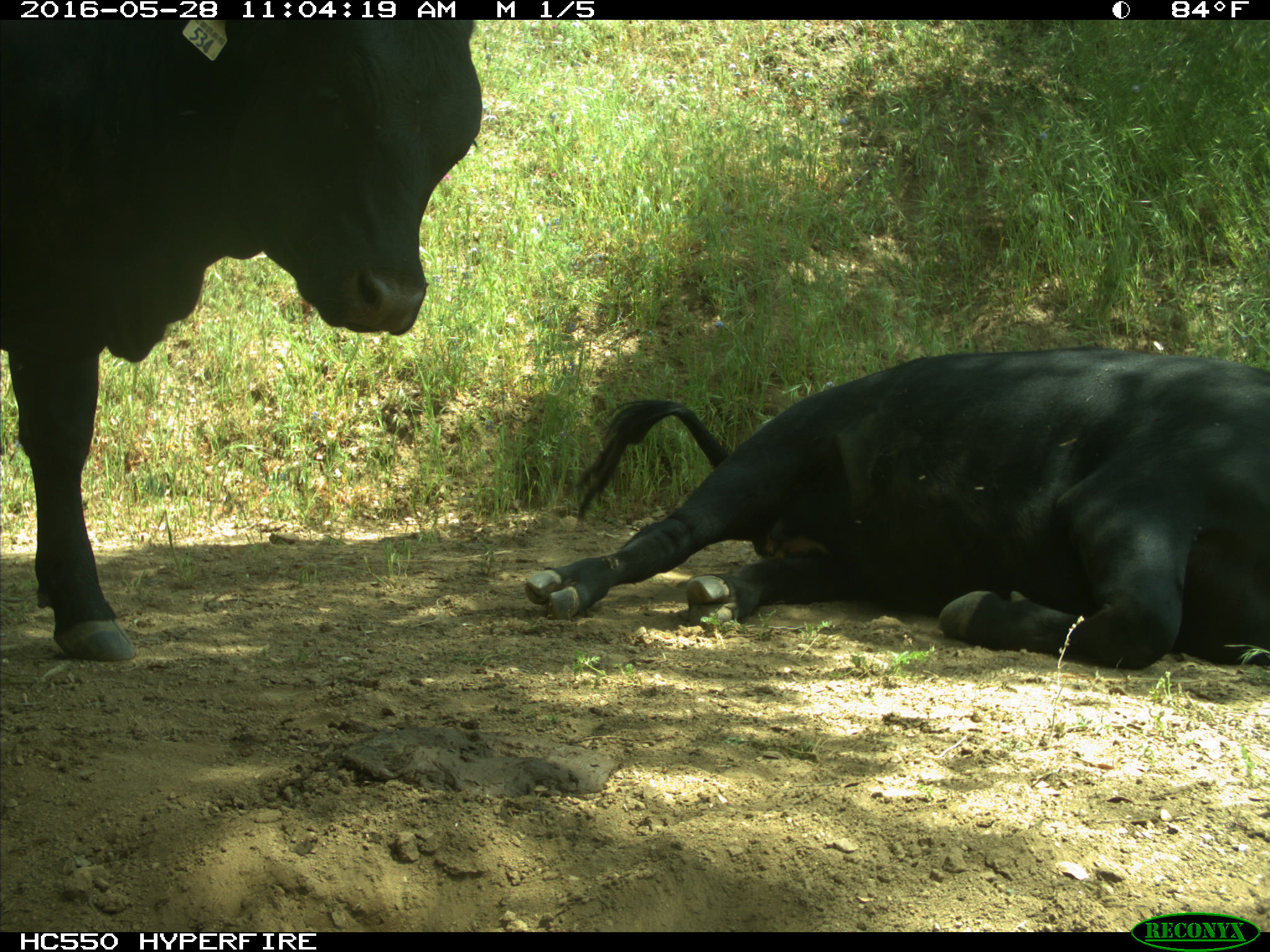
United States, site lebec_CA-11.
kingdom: Animalia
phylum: Chordata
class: Mammalia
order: Artiodactyla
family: Bovidae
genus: Bos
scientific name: Bos taurus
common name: domestic cow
Bos taurus (domestic cow).